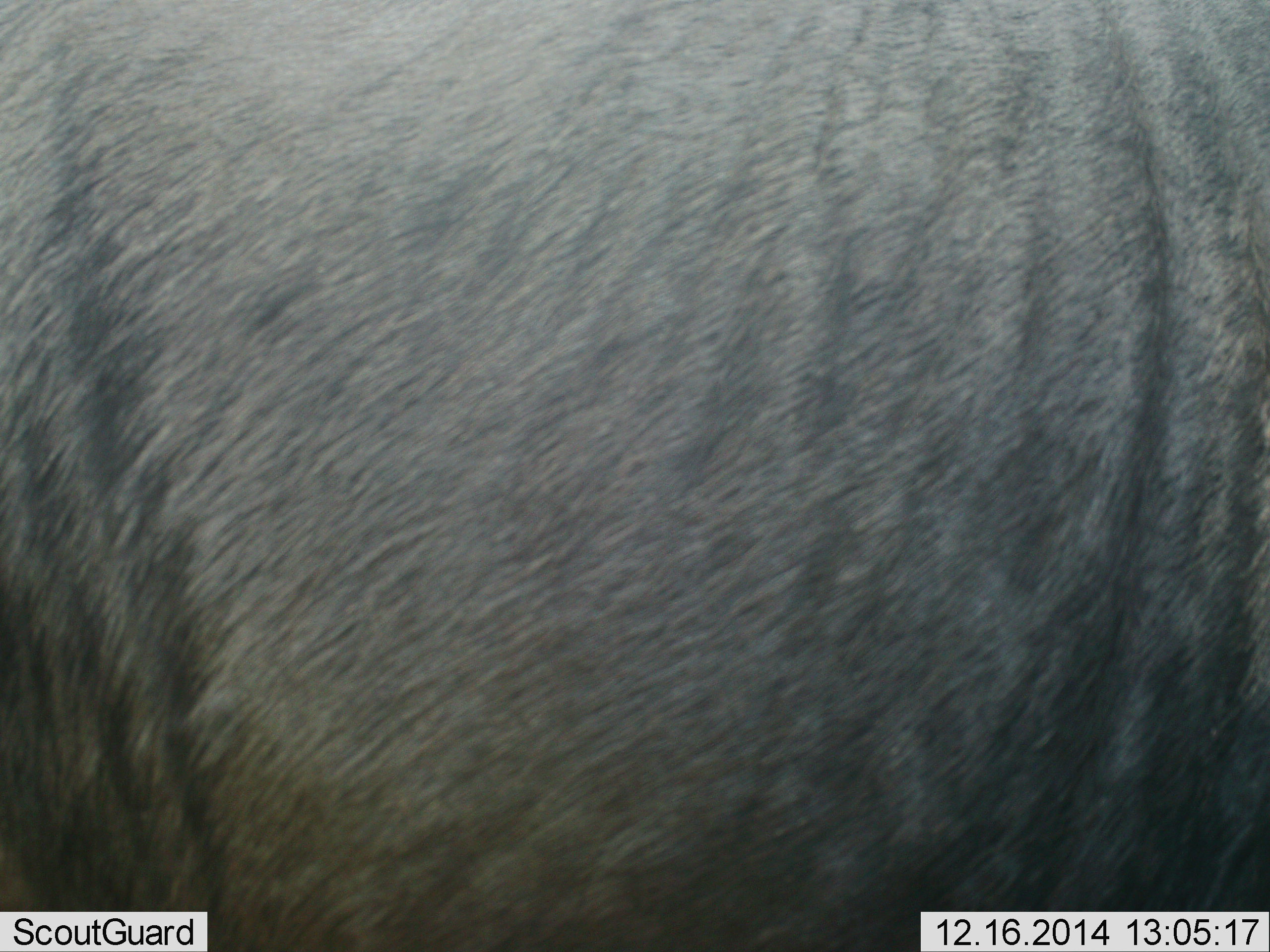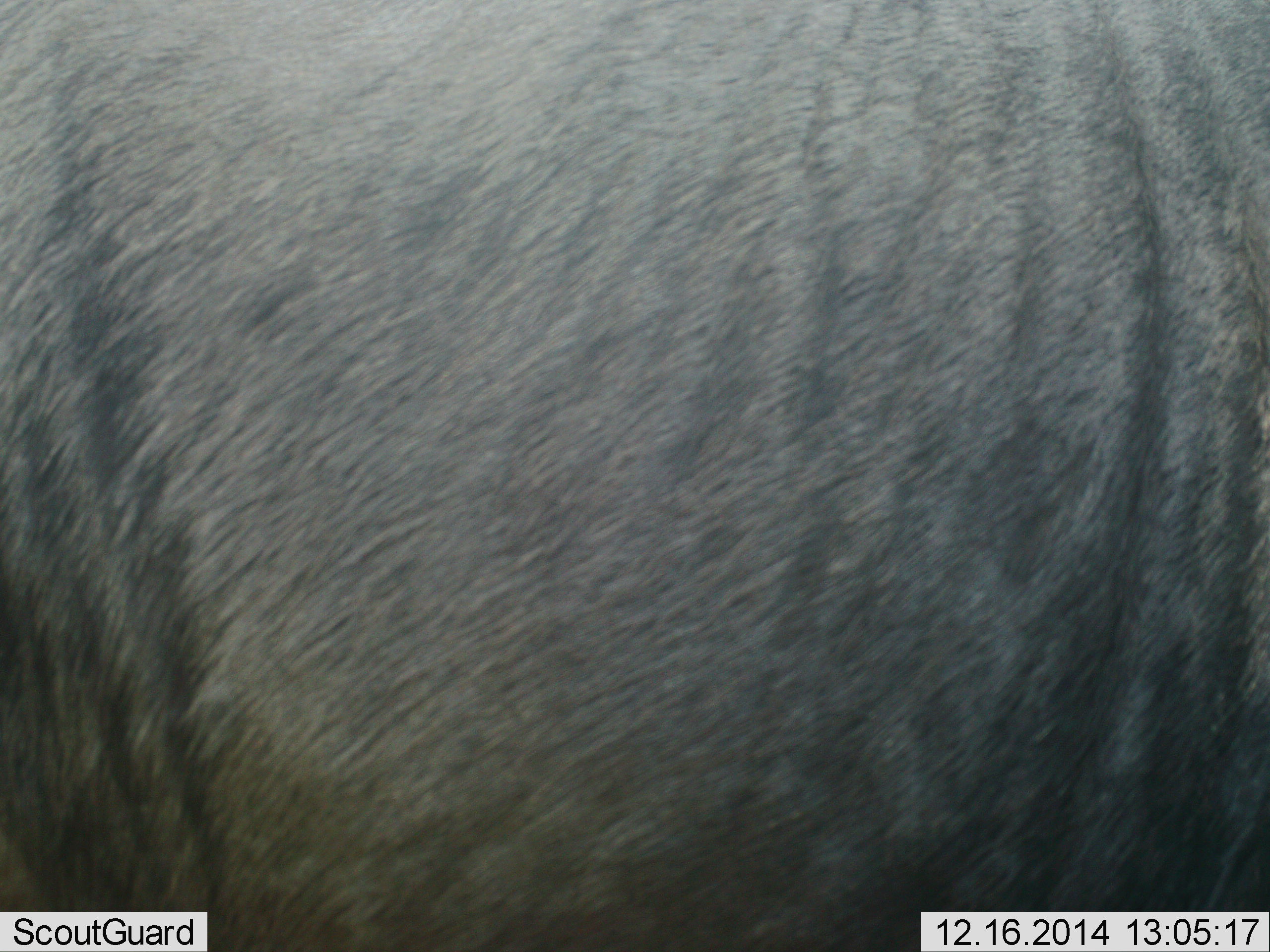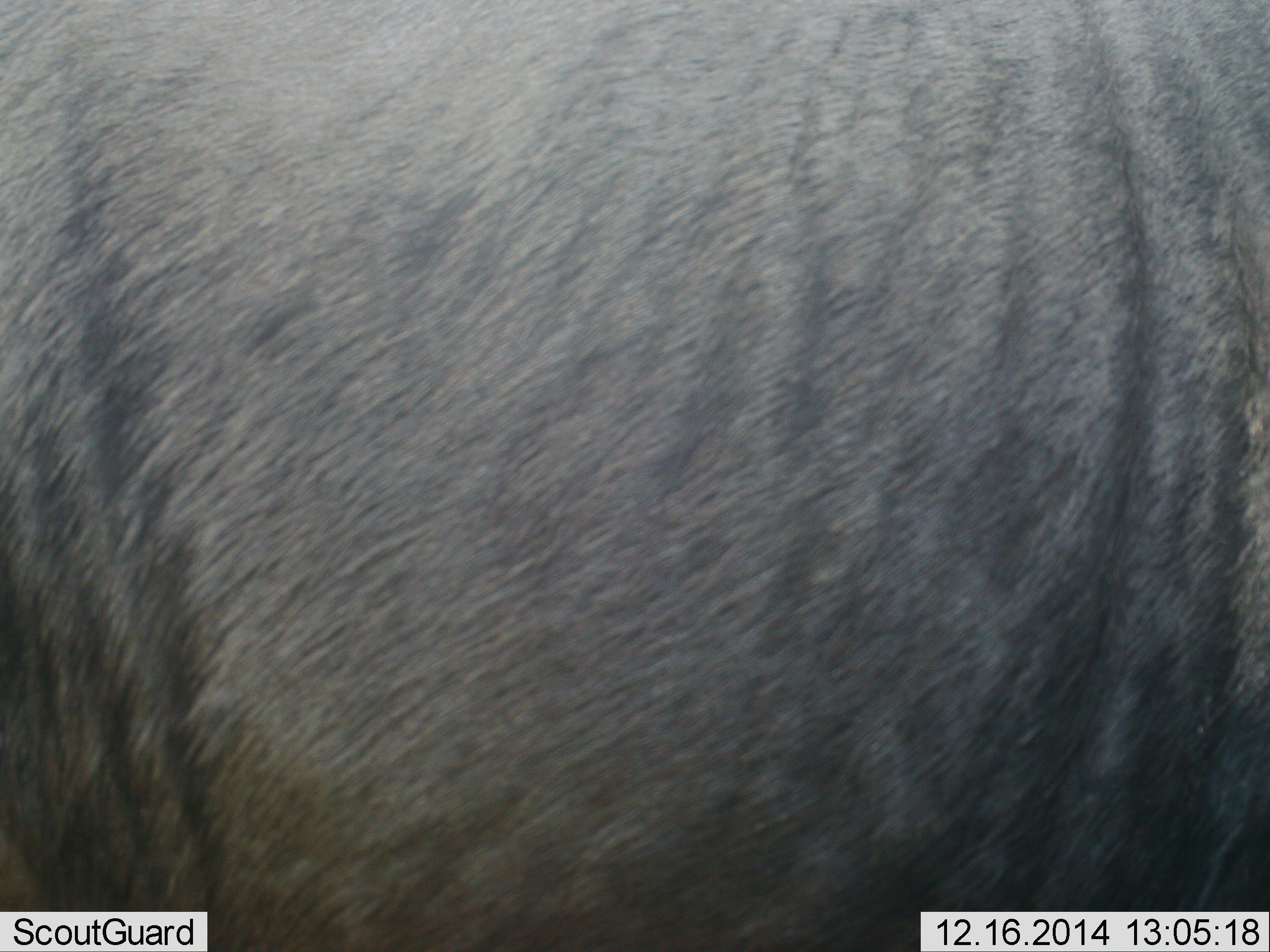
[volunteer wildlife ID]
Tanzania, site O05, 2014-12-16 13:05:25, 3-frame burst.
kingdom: Animalia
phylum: Chordata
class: Mammalia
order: Artiodactyla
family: Bovidae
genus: Connochaetes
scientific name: Connochaetes taurinus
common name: blue wildebeest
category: wildebeest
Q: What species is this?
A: Wildebeest (blue wildebeest) (Connochaetes taurinus).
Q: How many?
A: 1.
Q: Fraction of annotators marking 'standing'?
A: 100%.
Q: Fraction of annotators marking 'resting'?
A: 0%.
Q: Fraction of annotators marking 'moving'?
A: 0%.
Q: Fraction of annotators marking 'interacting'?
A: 0%.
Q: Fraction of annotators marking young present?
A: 0%.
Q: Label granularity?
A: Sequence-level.